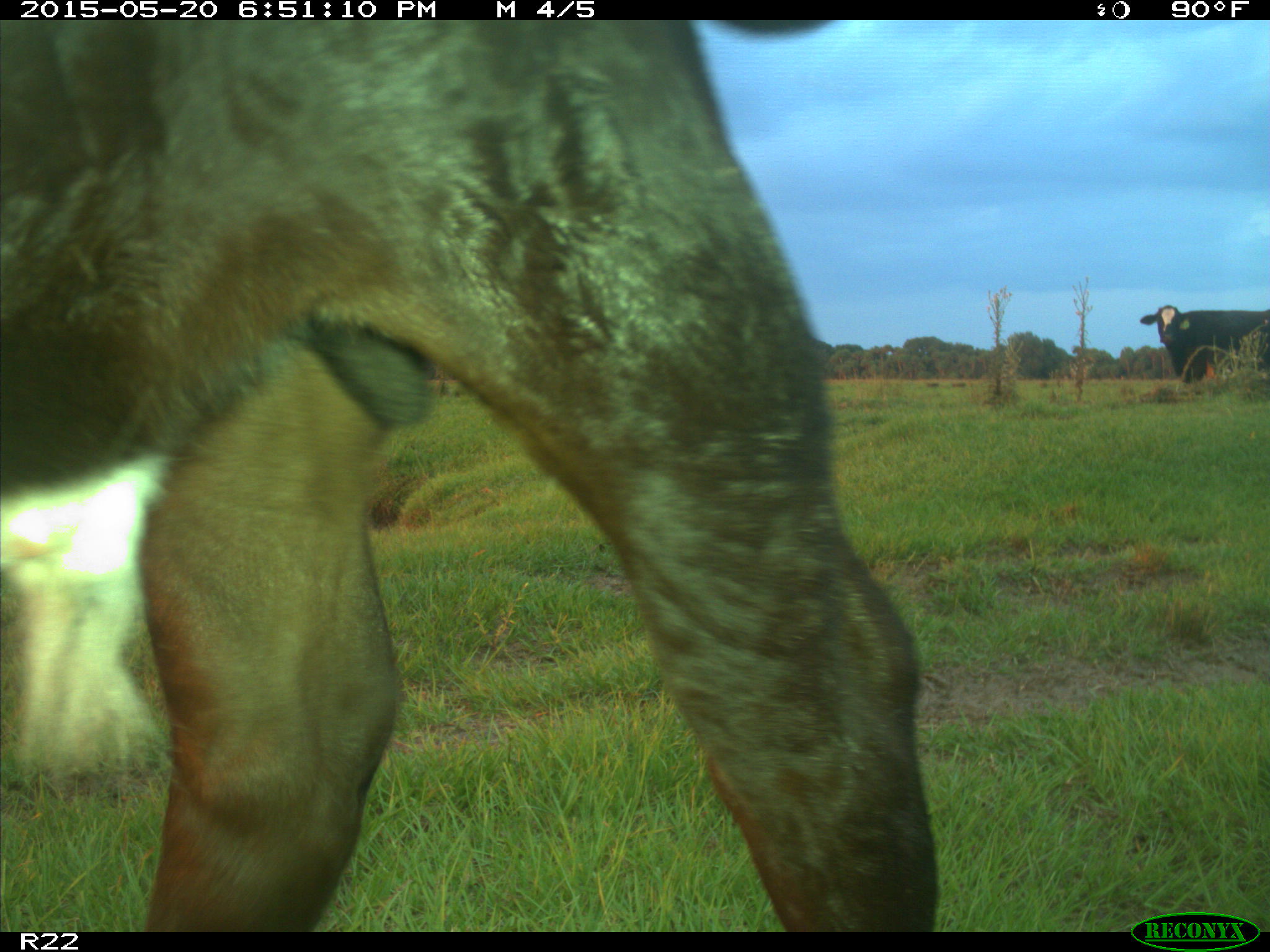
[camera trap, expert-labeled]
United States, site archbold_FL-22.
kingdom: Animalia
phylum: Chordata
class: Mammalia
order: Artiodactyla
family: Bovidae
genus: Bos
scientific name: Bos taurus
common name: domestic cow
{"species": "Bos taurus (domestic cow)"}